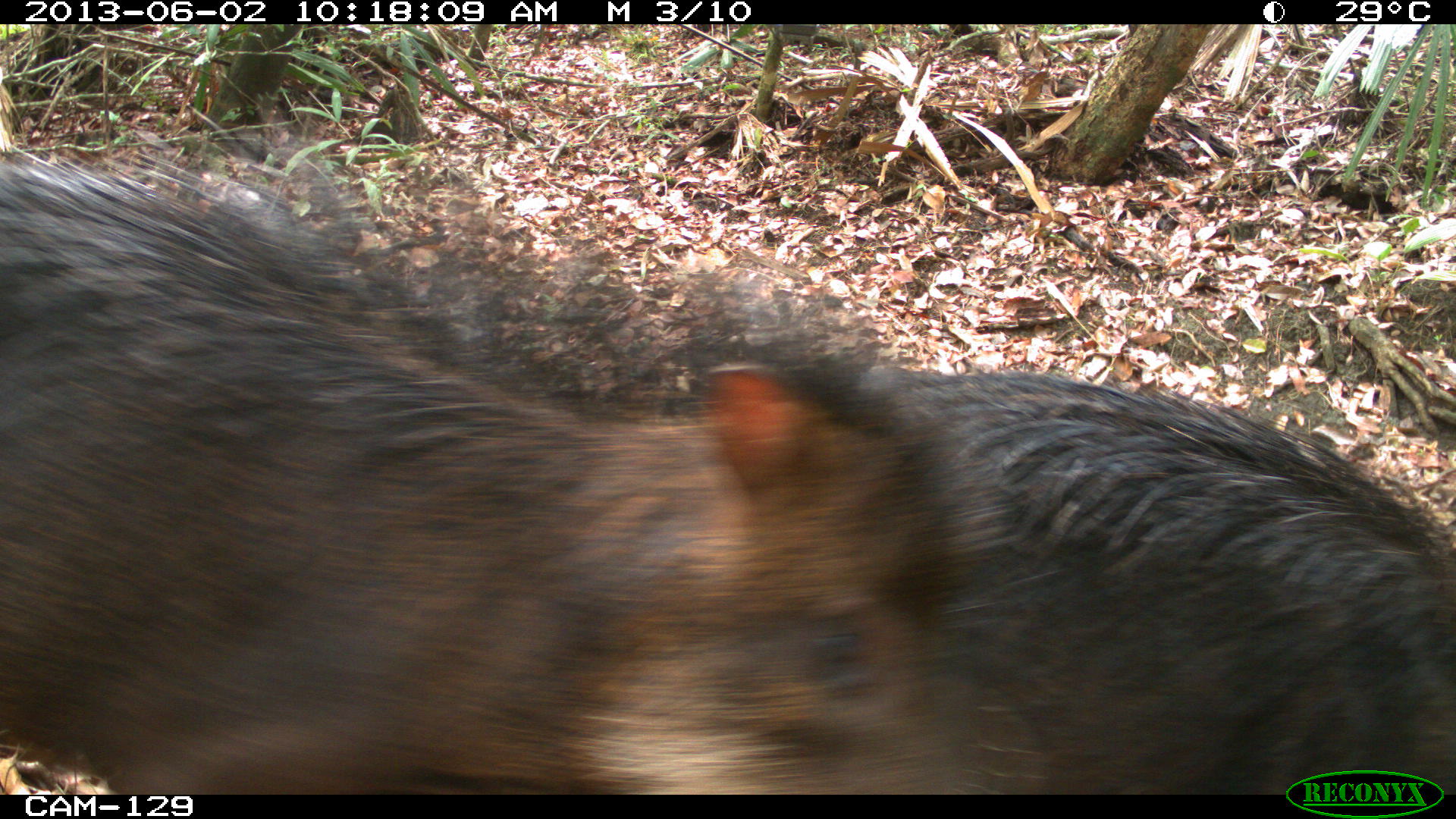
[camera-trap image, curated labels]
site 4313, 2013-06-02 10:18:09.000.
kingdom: Animalia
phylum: Chordata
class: Mammalia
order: Artiodactyla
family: Tayassuidae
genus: Tayassu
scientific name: Tayassu pecari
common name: white-lipped peccary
Tayassu pecari (white-lipped peccary), count 3.